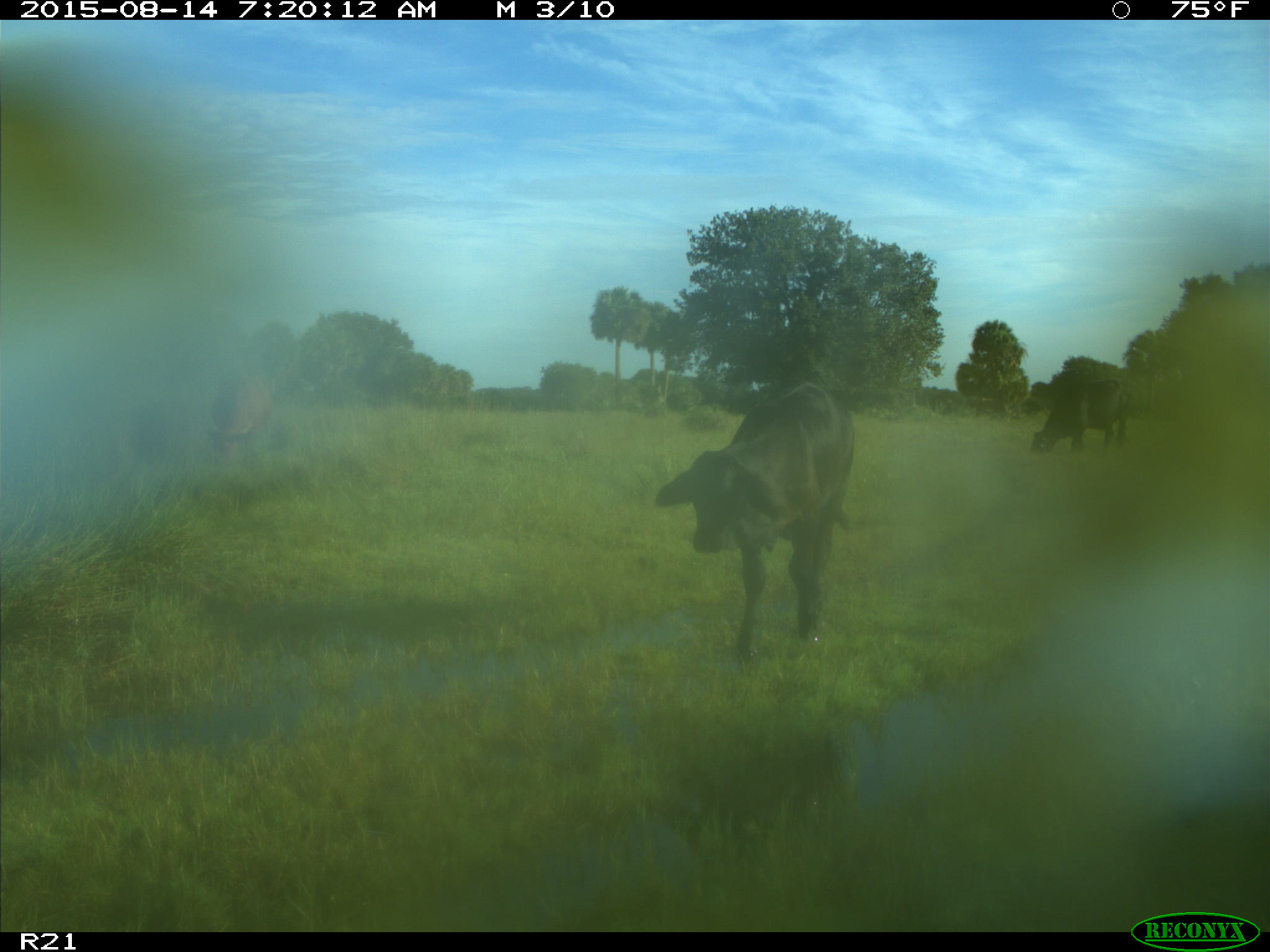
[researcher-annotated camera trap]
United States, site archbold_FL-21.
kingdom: Animalia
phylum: Chordata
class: Mammalia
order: Artiodactyla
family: Bovidae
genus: Bos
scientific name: Bos taurus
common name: domestic cow